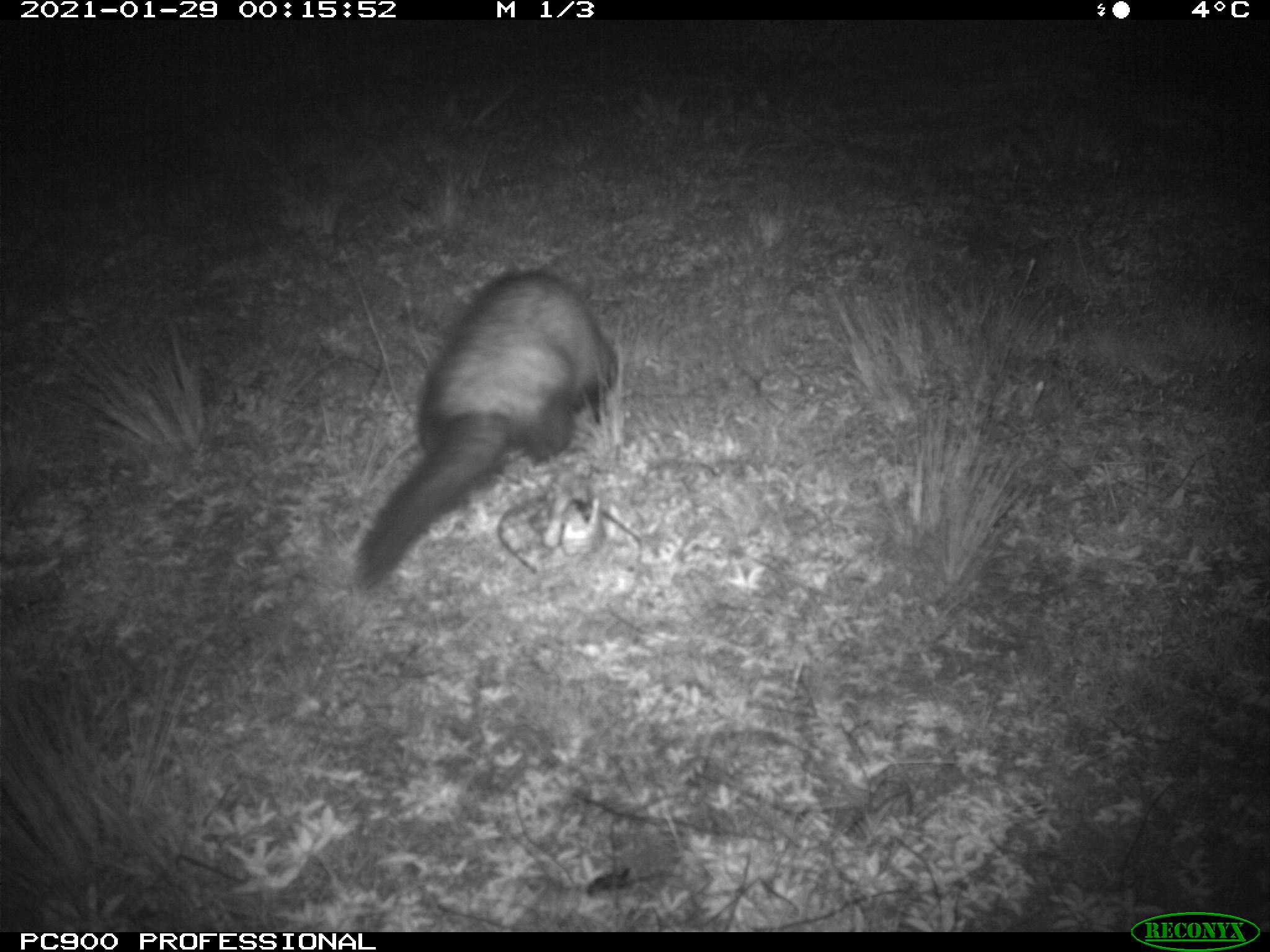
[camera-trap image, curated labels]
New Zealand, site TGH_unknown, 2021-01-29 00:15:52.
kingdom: Animalia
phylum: Chordata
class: Mammalia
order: Carnivora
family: Mustelidae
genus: Mustela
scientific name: Mustela furo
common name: ferret